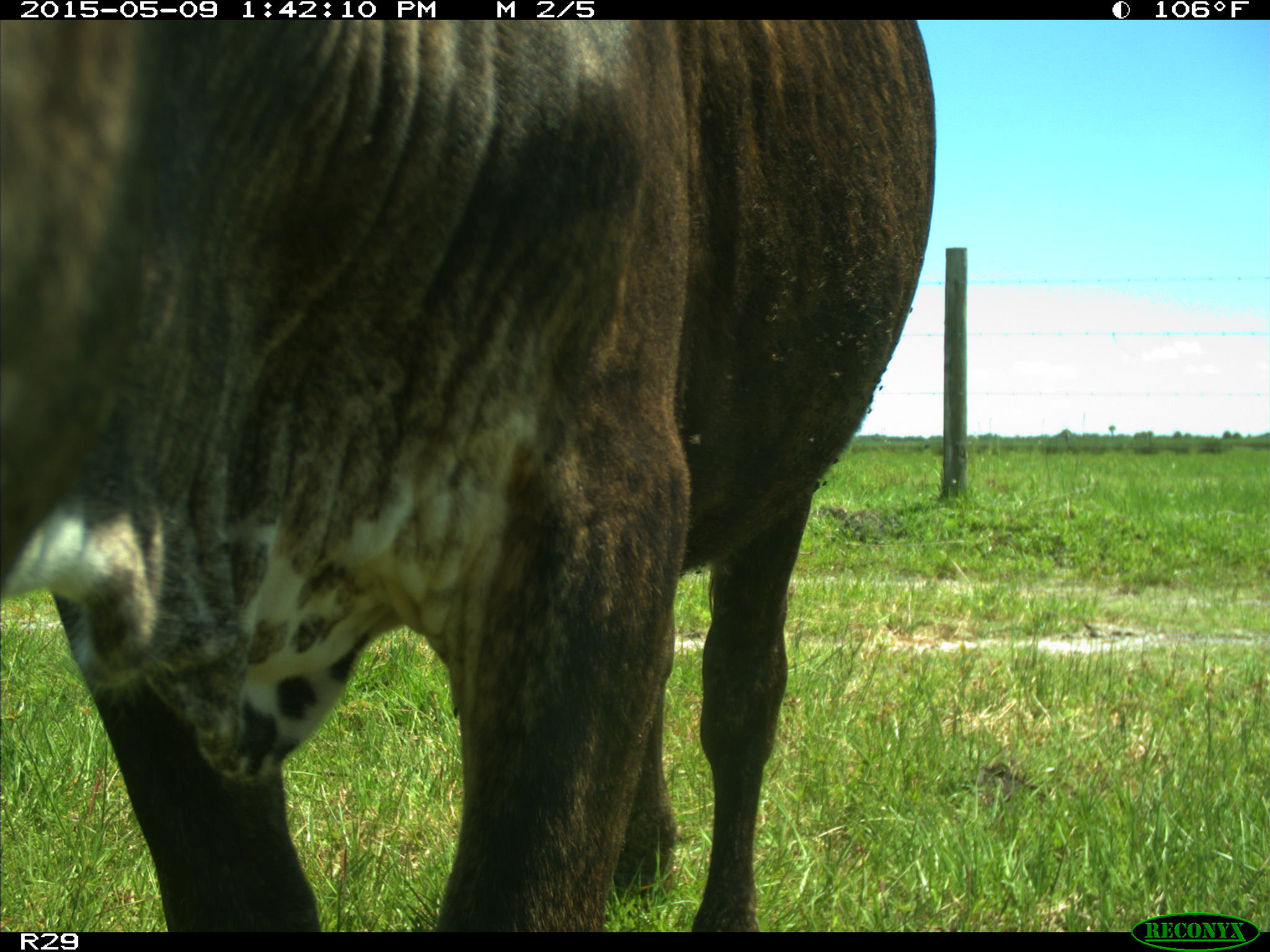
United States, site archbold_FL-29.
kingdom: Animalia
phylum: Chordata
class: Mammalia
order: Artiodactyla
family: Bovidae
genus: Bos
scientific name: Bos taurus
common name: domestic cow